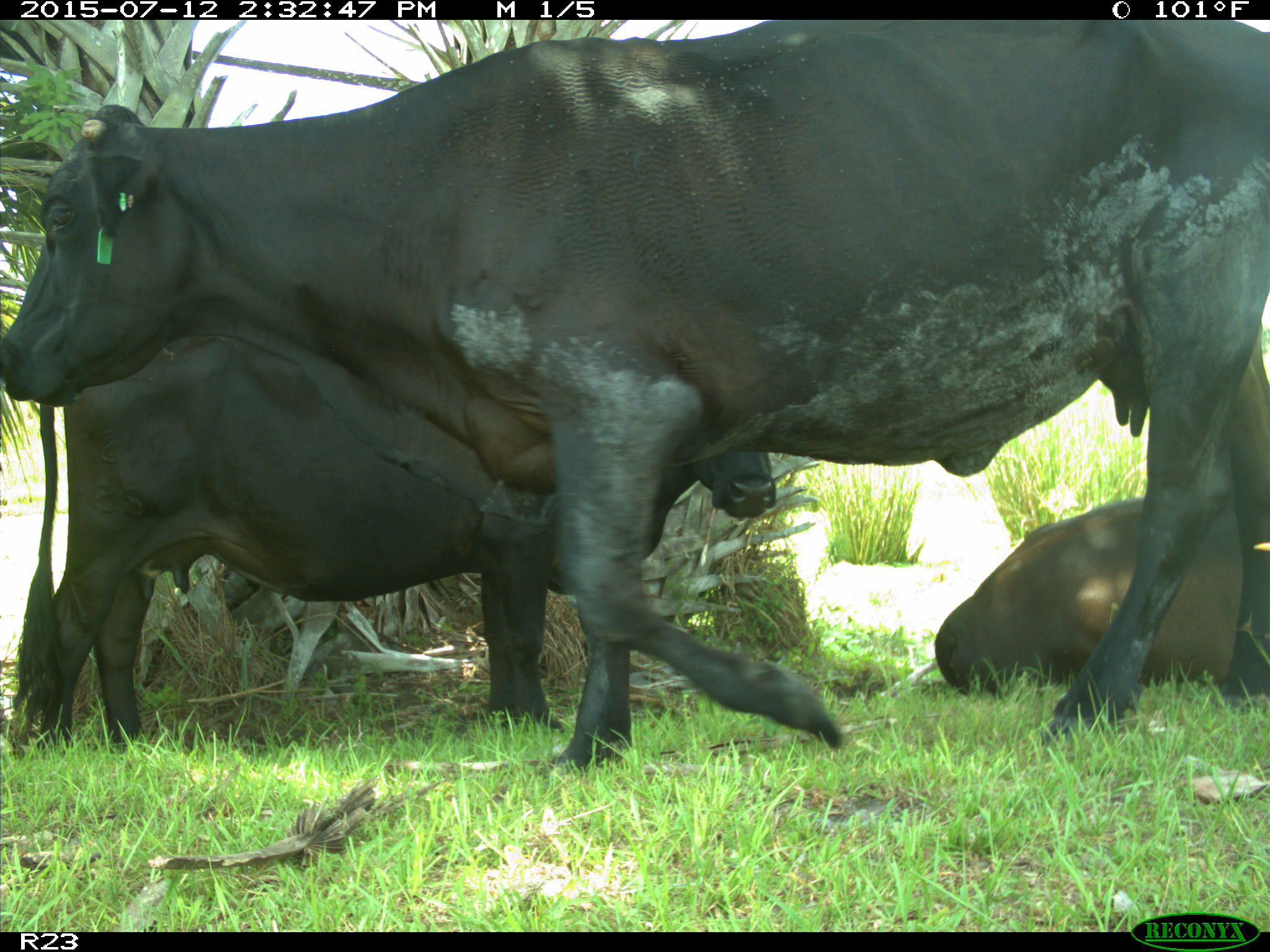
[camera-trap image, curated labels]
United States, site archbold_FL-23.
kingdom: Animalia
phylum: Chordata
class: Mammalia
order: Artiodactyla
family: Bovidae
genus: Bos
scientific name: Bos taurus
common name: domestic cow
Bos taurus (domestic cow).